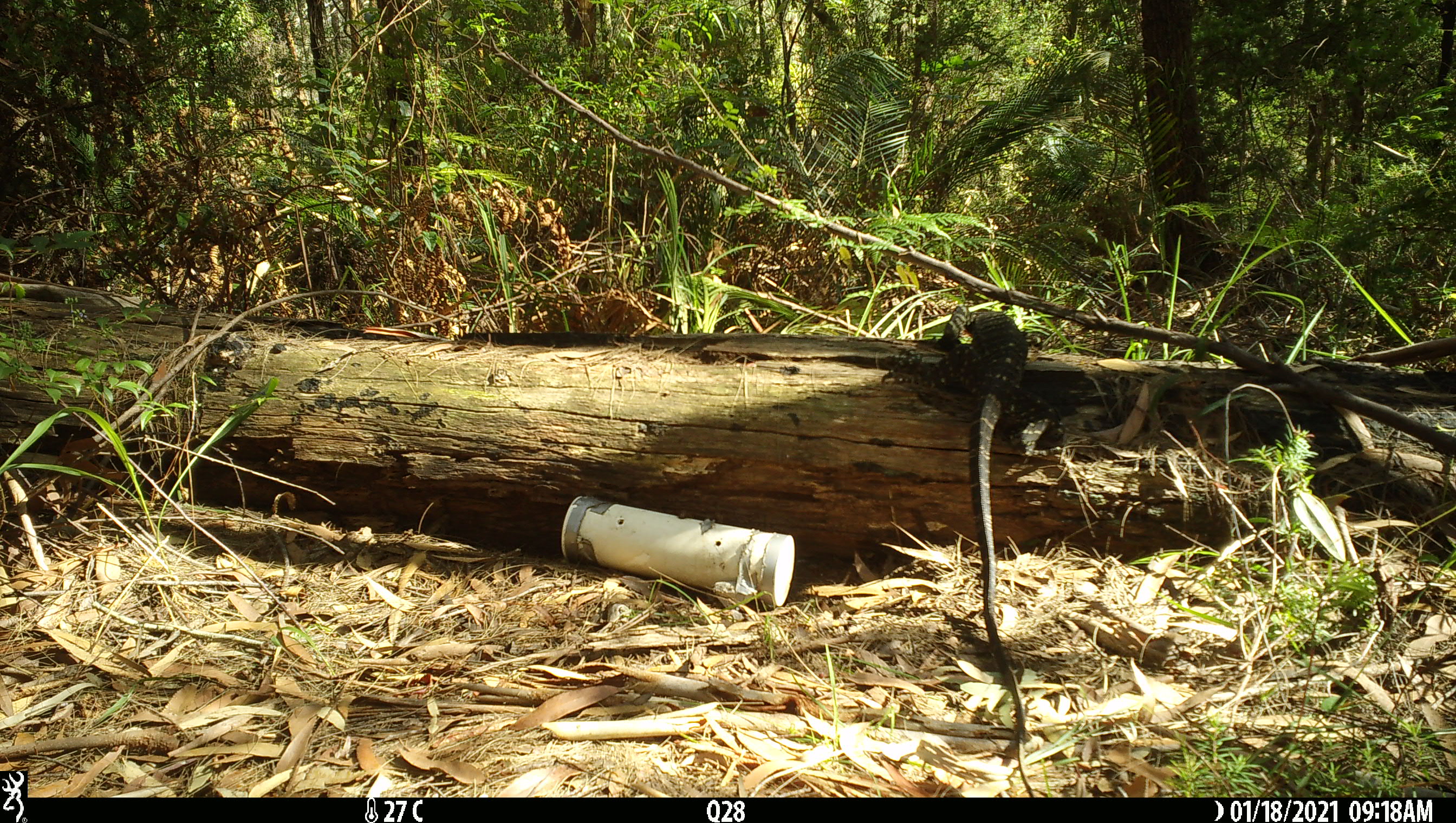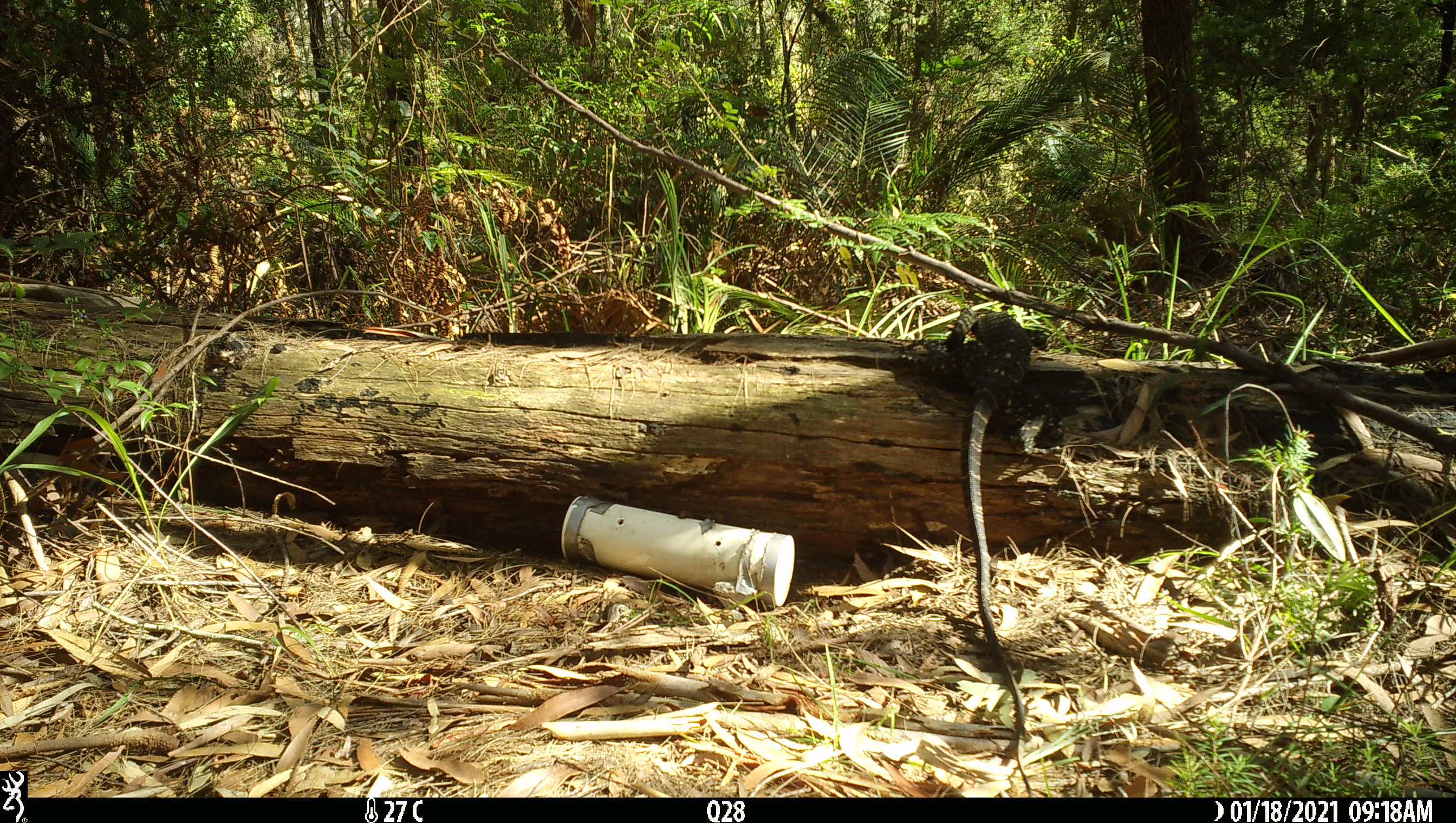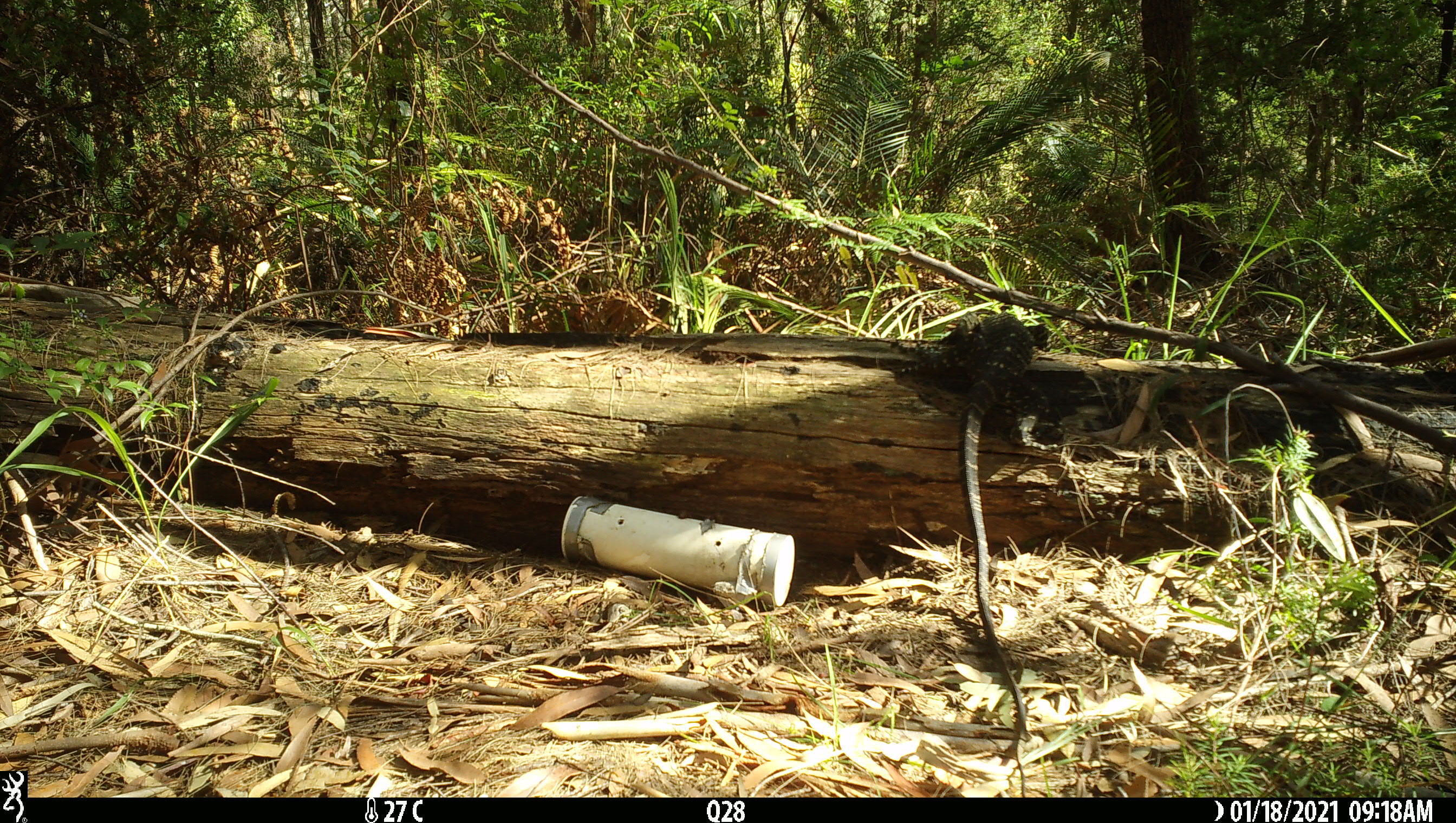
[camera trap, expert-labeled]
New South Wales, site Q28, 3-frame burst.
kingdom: Animalia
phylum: Chordata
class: Reptilia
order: Squamata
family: Varanidae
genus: Varanus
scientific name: Varanus varius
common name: lace monitor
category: goanna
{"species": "goanna (lace monitor) (Varanus varius)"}